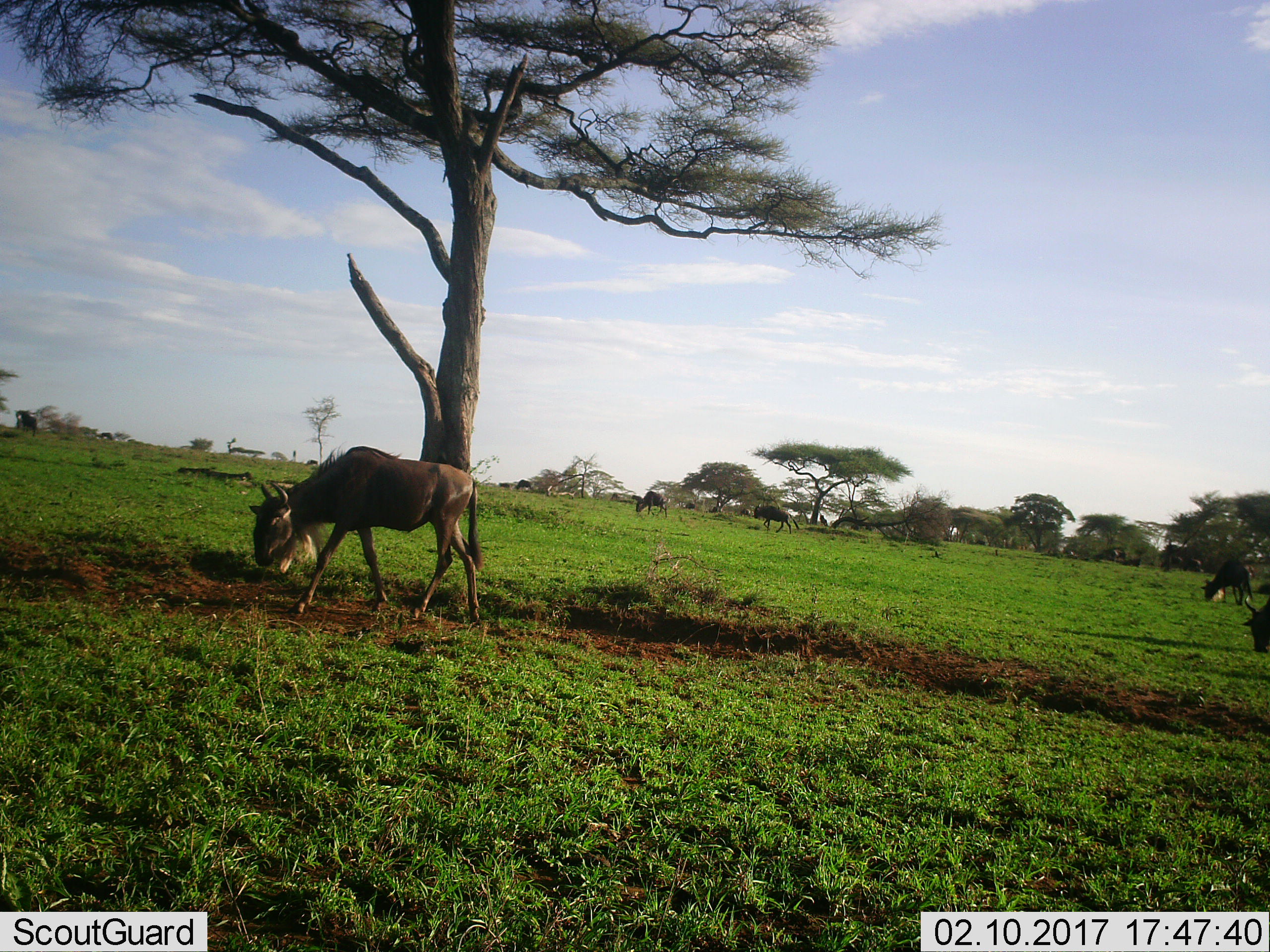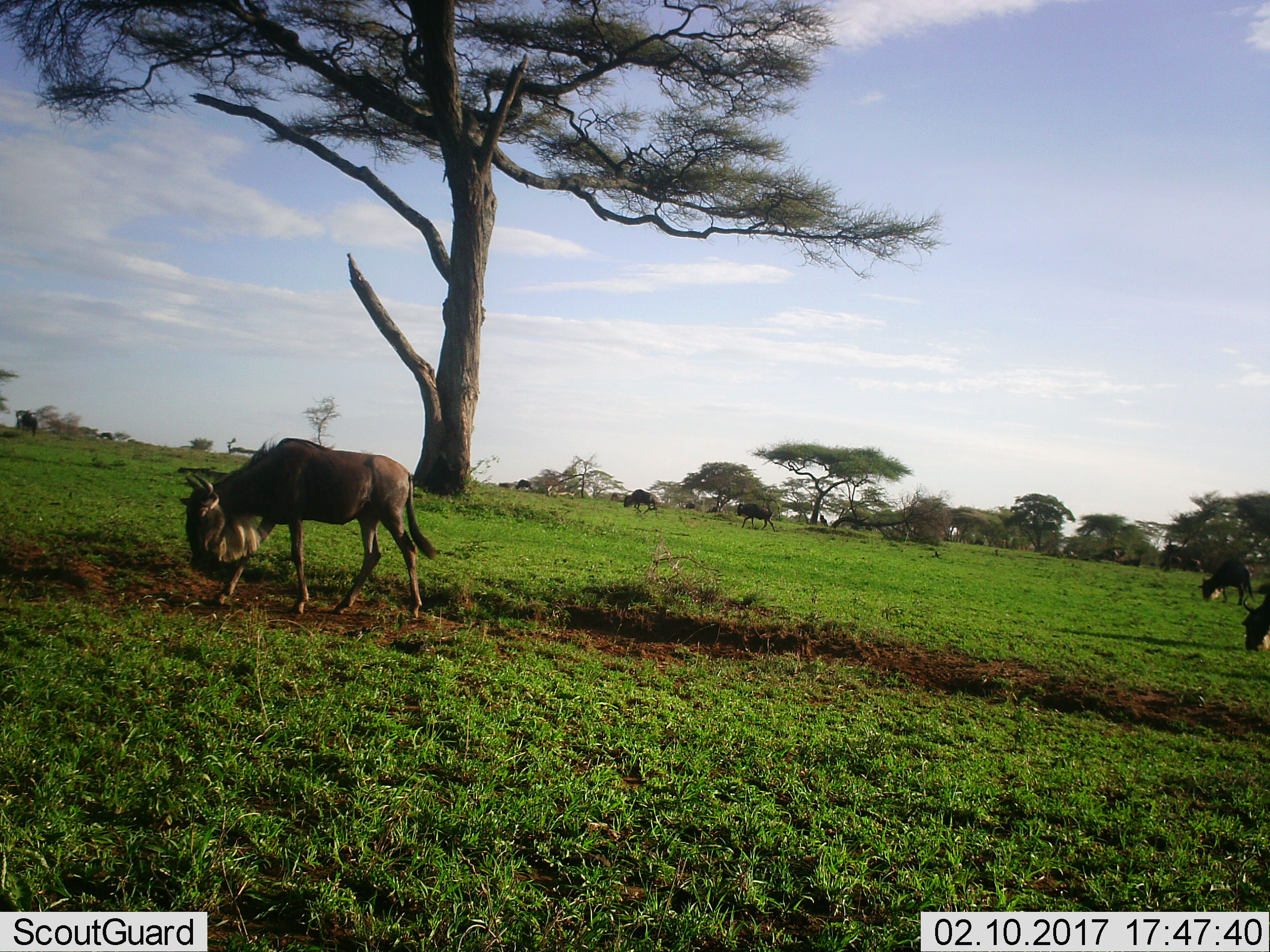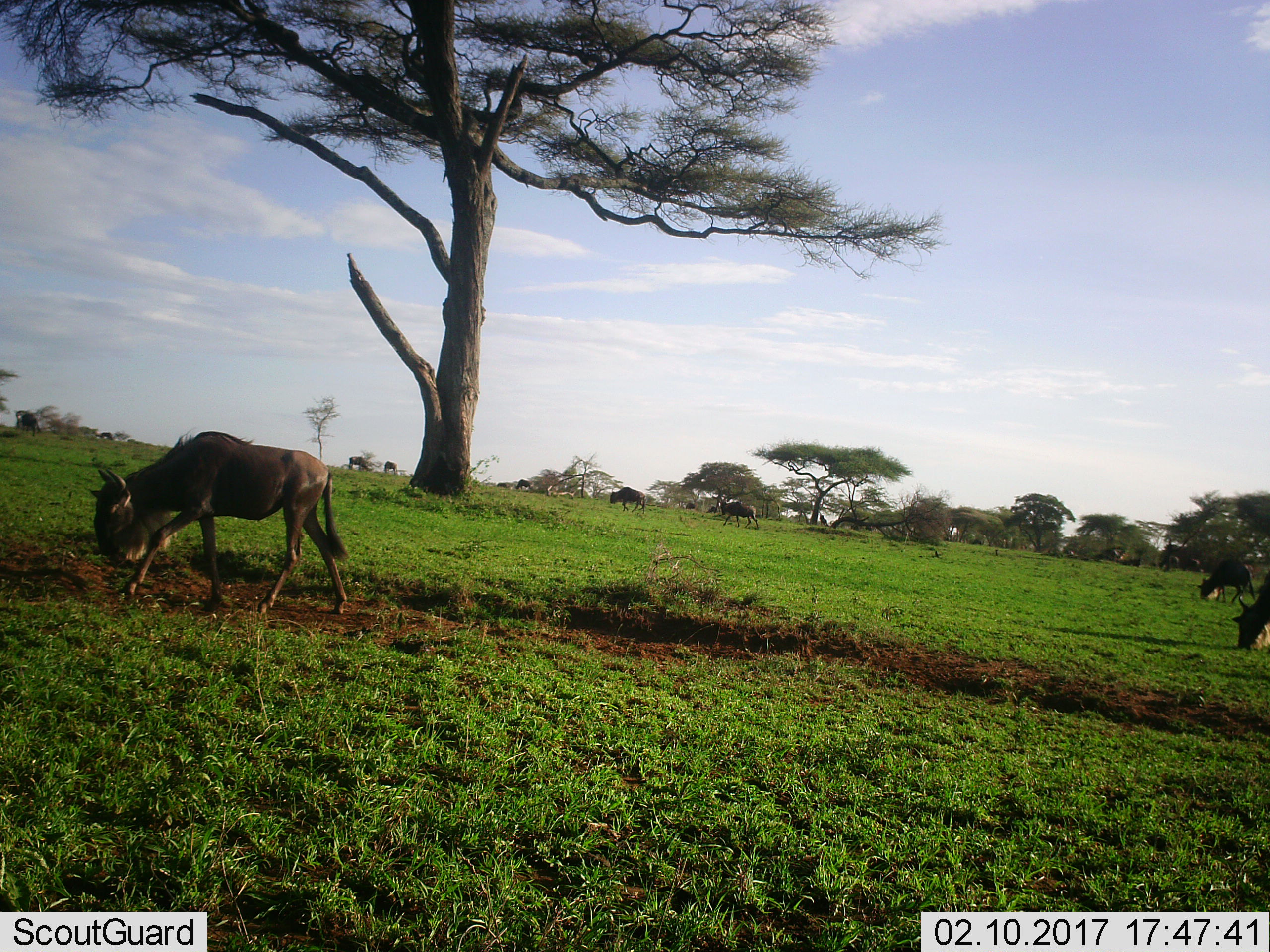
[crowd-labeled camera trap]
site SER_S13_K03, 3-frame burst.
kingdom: Animalia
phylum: Chordata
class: Mammalia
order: Artiodactyla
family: Bovidae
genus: Connochaetes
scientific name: Connochaetes taurinus taurinus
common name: blue wildebeest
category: wildebeestblue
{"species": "wildebeestblue (blue wildebeest) (Connochaetes taurinus taurinus)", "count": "11-50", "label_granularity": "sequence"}